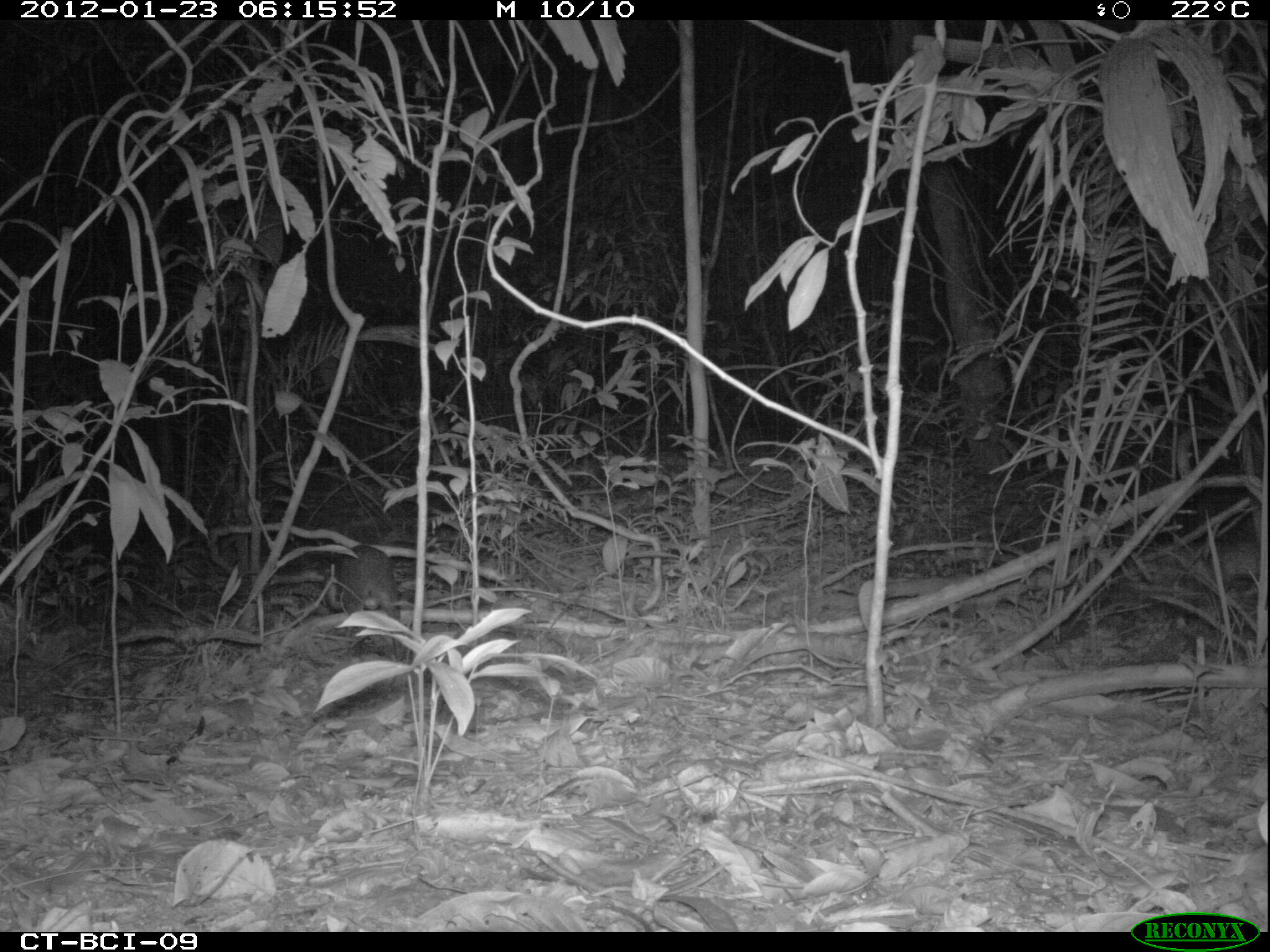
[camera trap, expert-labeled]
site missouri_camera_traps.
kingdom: Animalia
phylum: Chordata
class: Mammalia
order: Rodentia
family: Dasyproctidae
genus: Dasyprocta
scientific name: Dasyprocta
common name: agouti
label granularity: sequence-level